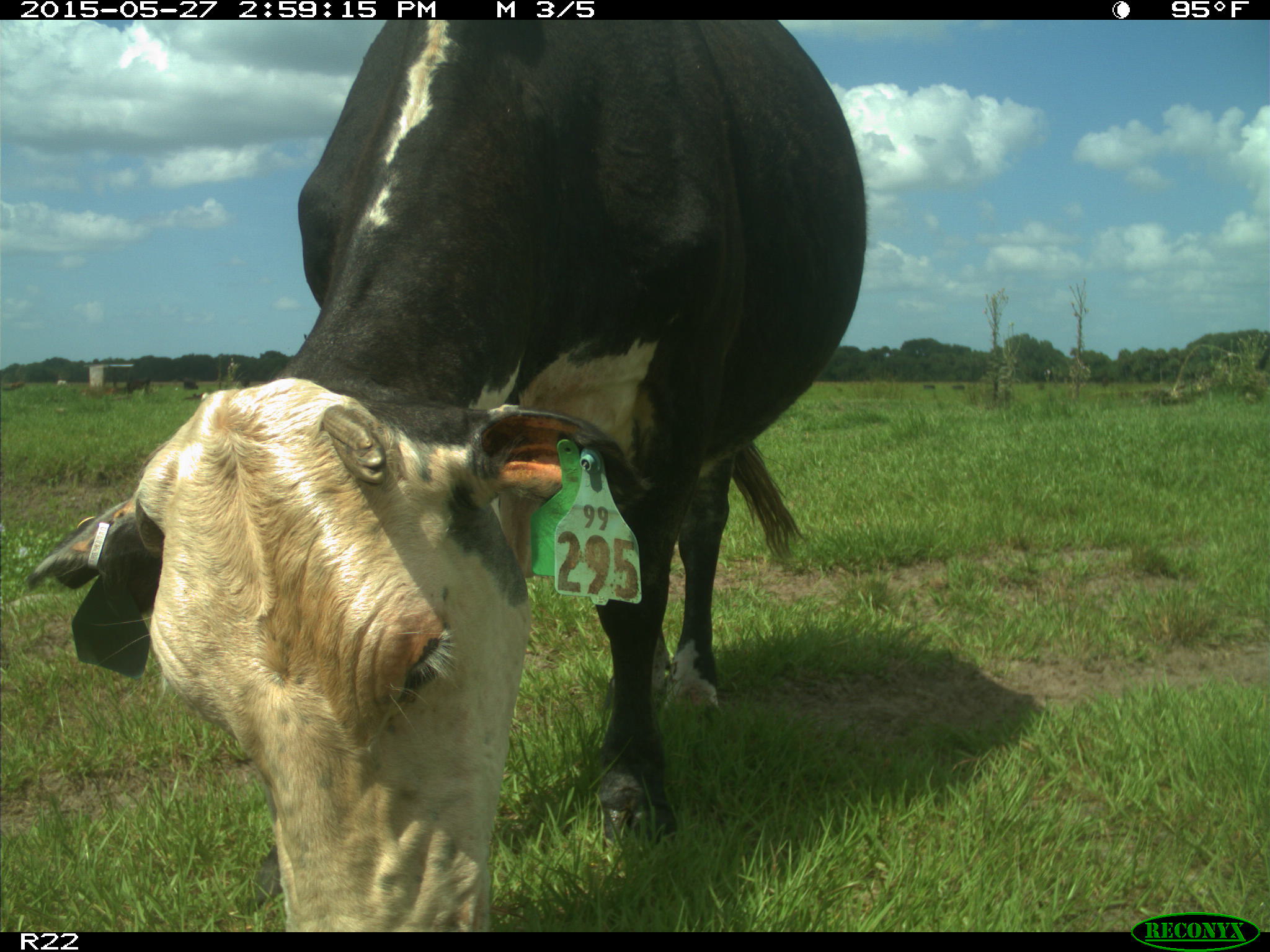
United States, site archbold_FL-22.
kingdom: Animalia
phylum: Chordata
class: Mammalia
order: Artiodactyla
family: Bovidae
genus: Bos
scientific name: Bos taurus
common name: domestic cow